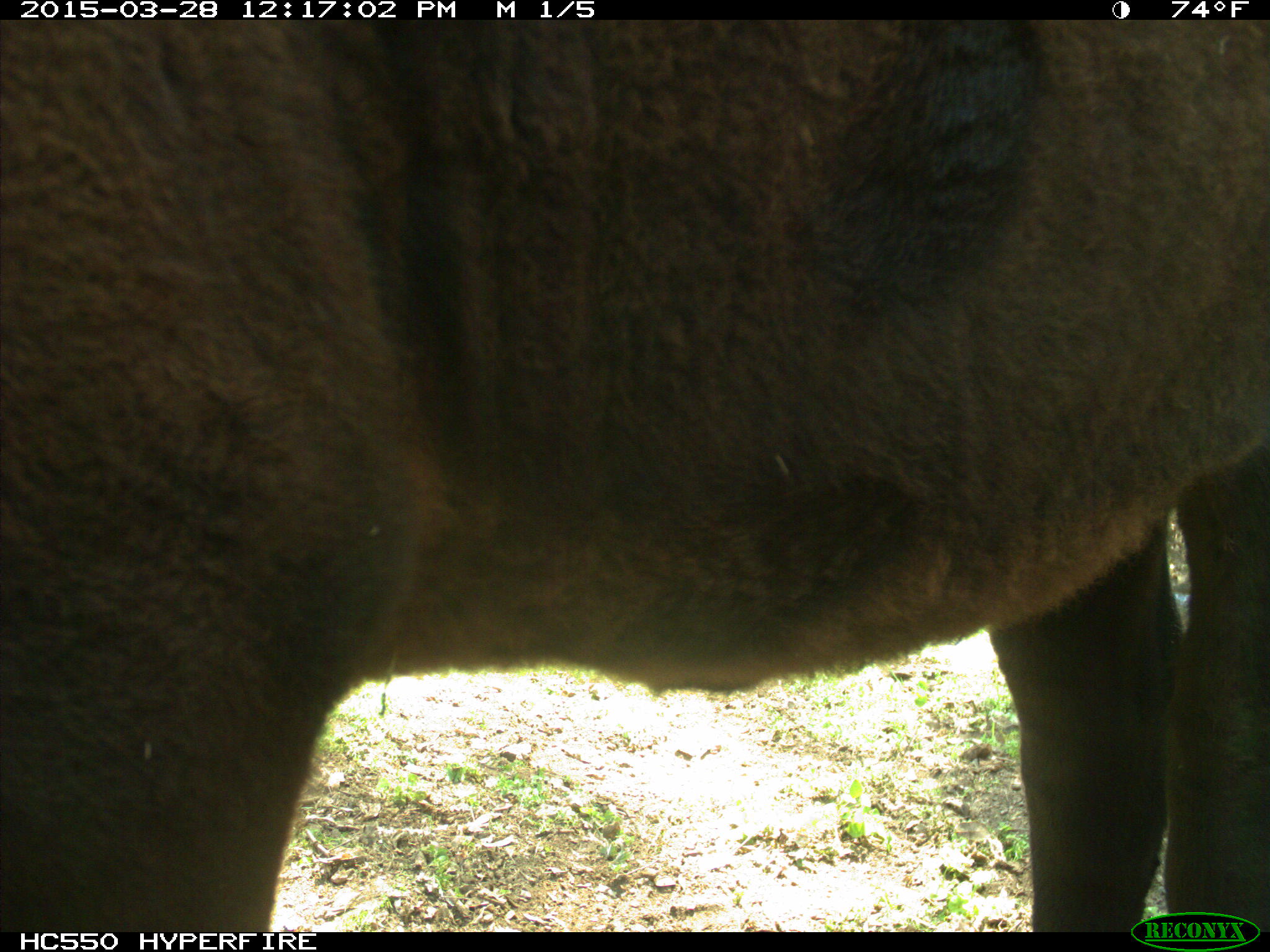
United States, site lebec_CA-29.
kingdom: Animalia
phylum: Chordata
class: Mammalia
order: Artiodactyla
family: Bovidae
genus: Bos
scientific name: Bos taurus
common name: domestic cow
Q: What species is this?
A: Bos taurus (domestic cow).